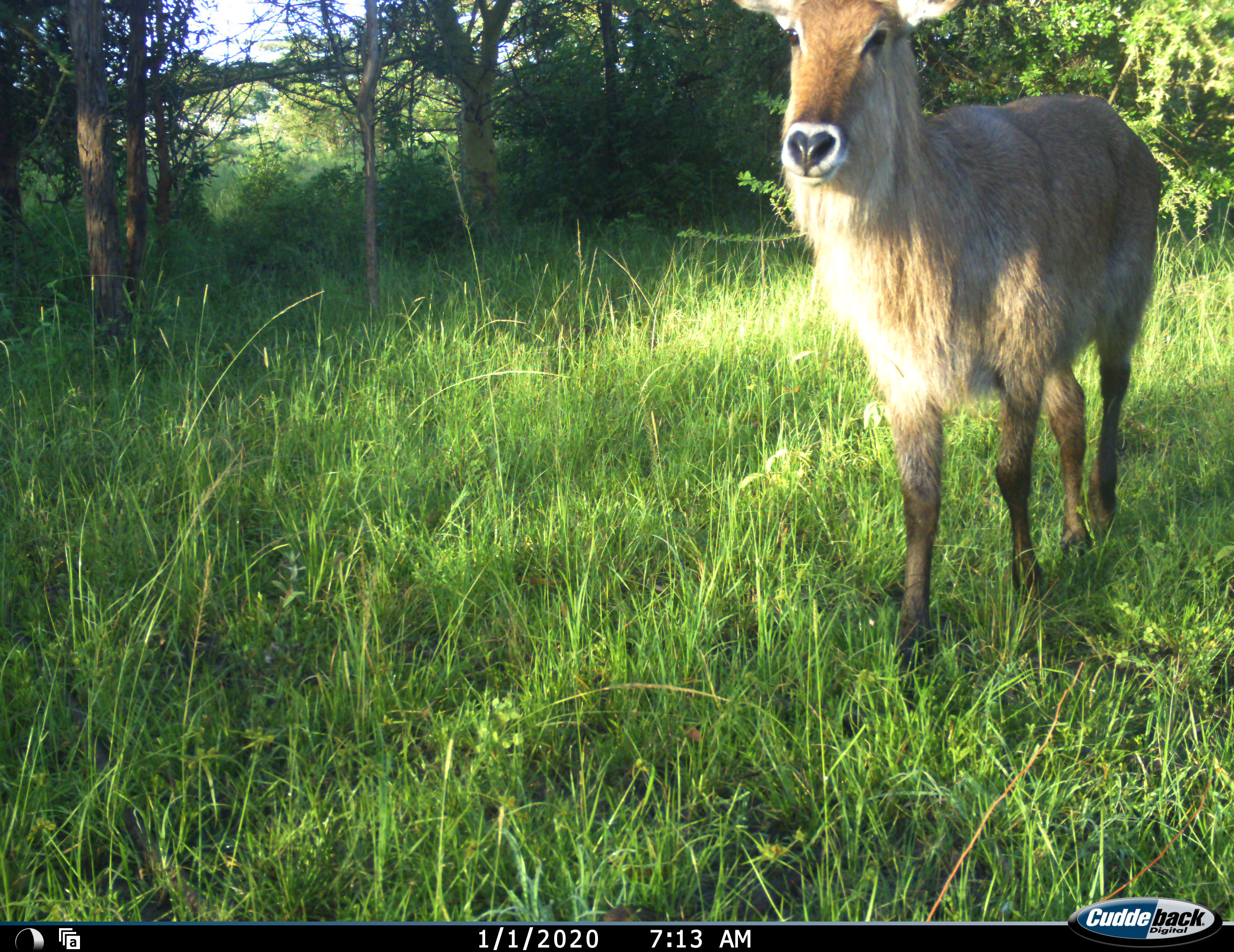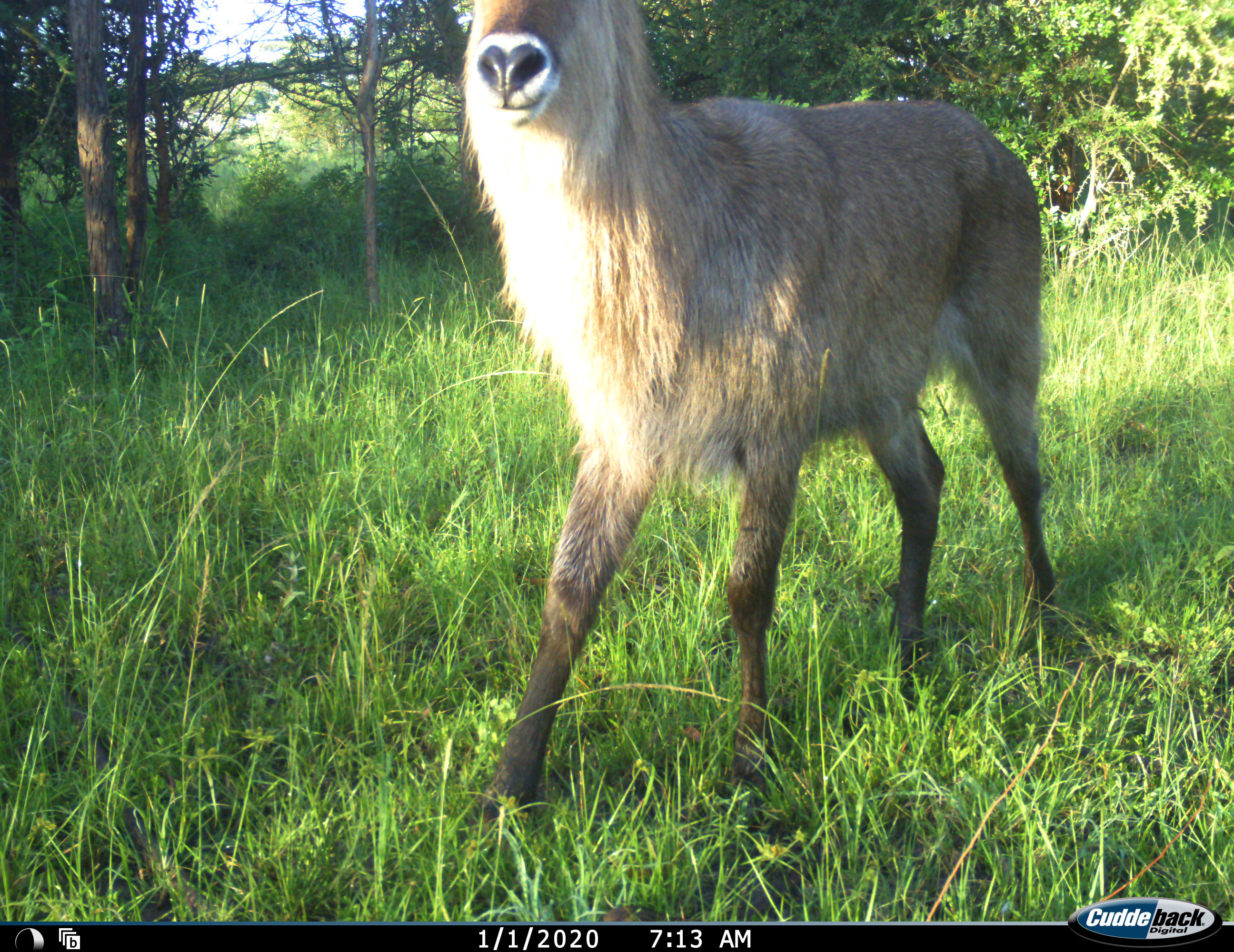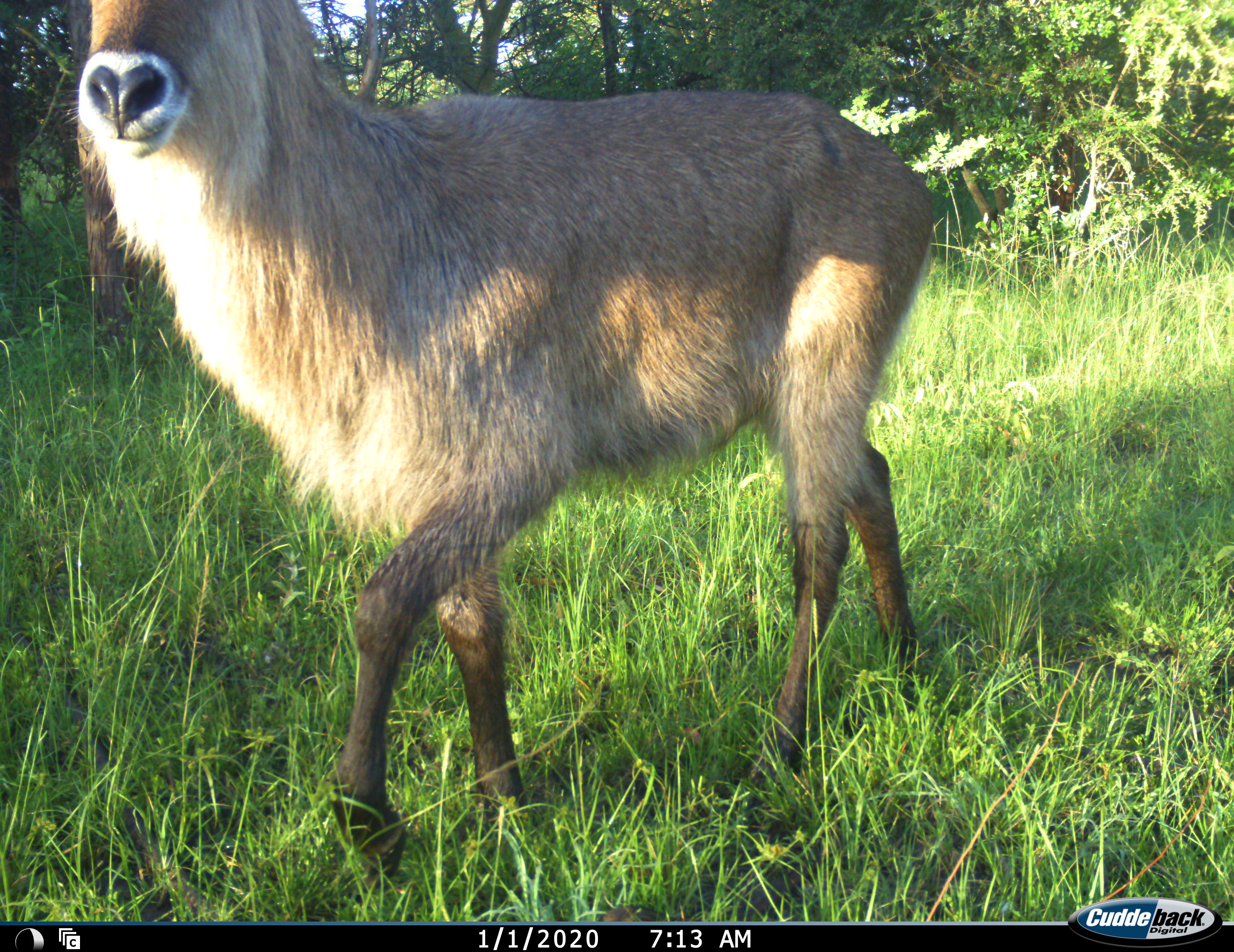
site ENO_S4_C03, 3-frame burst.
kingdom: Animalia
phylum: Chordata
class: Mammalia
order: Artiodactyla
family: Bovidae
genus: Kobus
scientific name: Kobus ellipsiprymnus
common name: waterbuck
Waterbuck (Kobus ellipsiprymnus), count 1. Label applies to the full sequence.